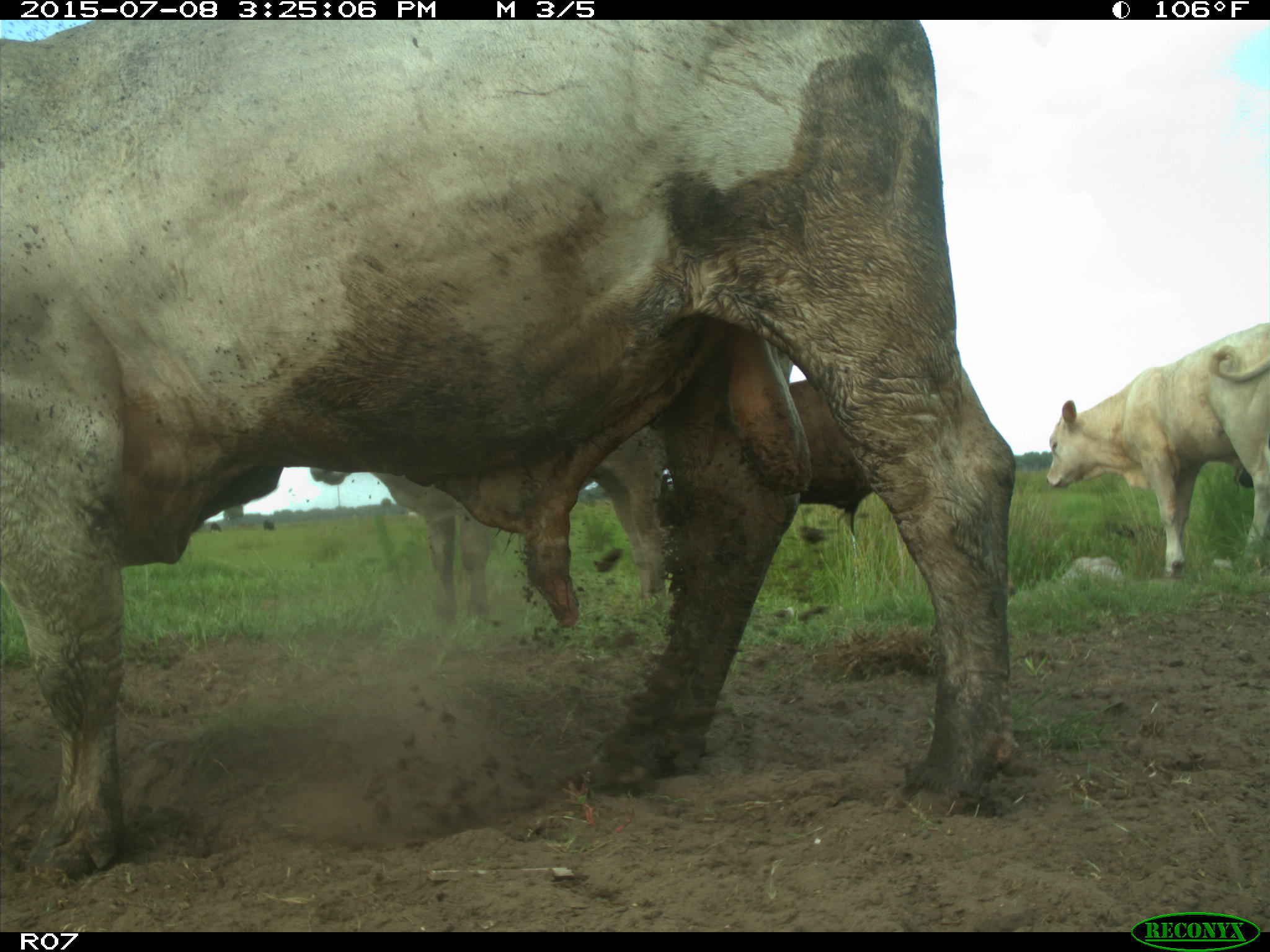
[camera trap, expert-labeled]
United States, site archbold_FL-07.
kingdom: Animalia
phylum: Chordata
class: Mammalia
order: Artiodactyla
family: Bovidae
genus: Bos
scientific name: Bos taurus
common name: domestic cow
Bos taurus (domestic cow).